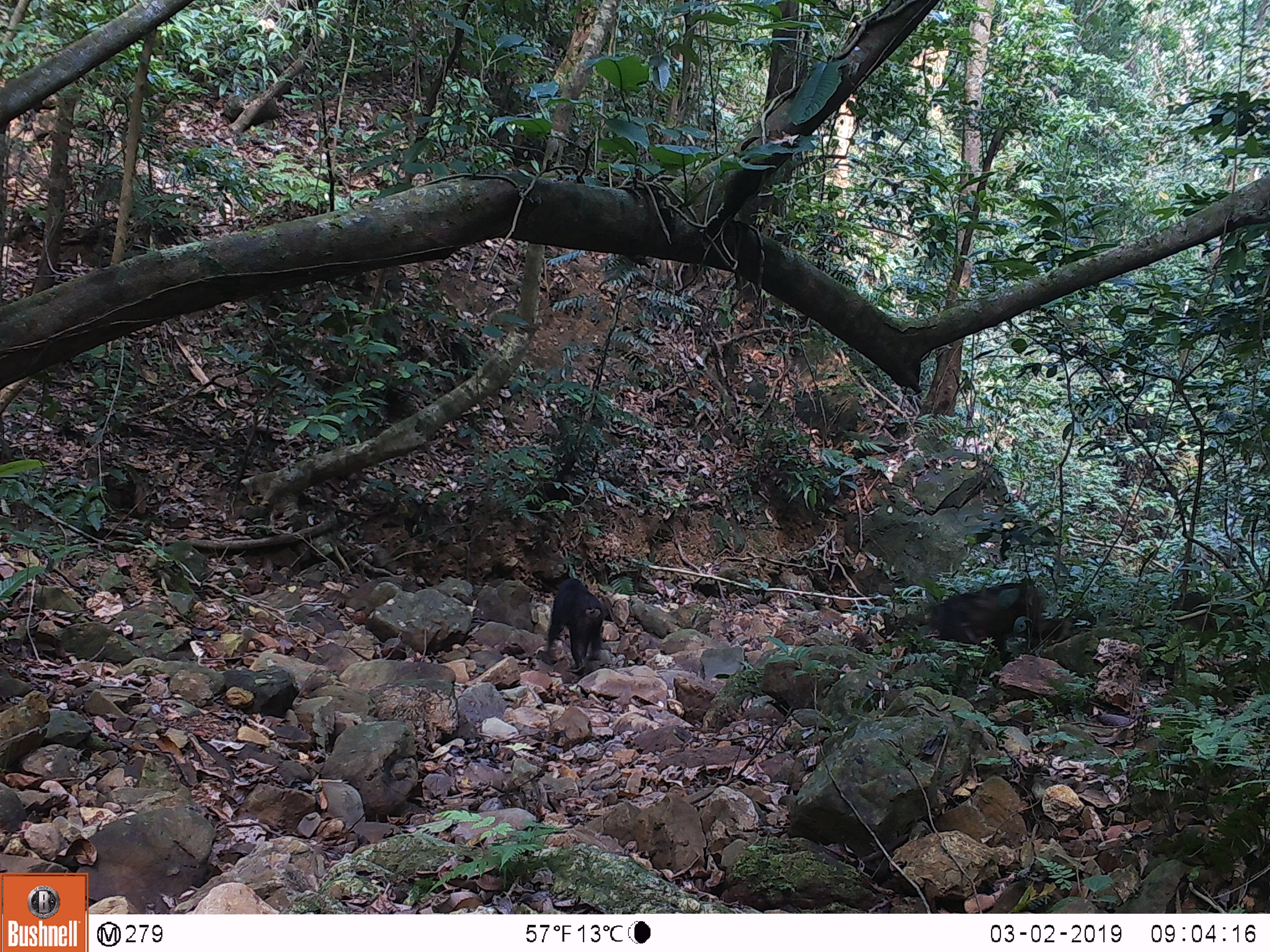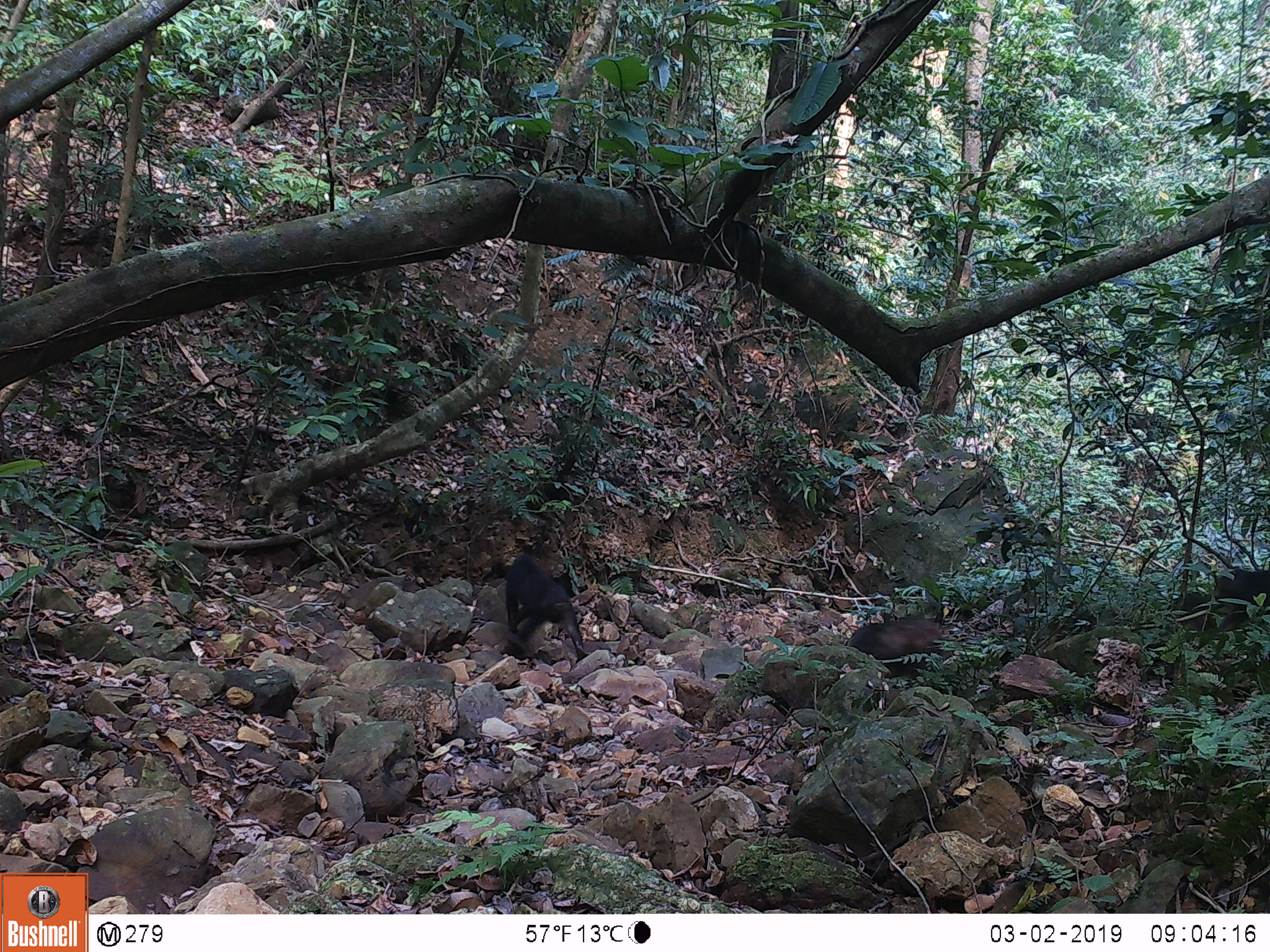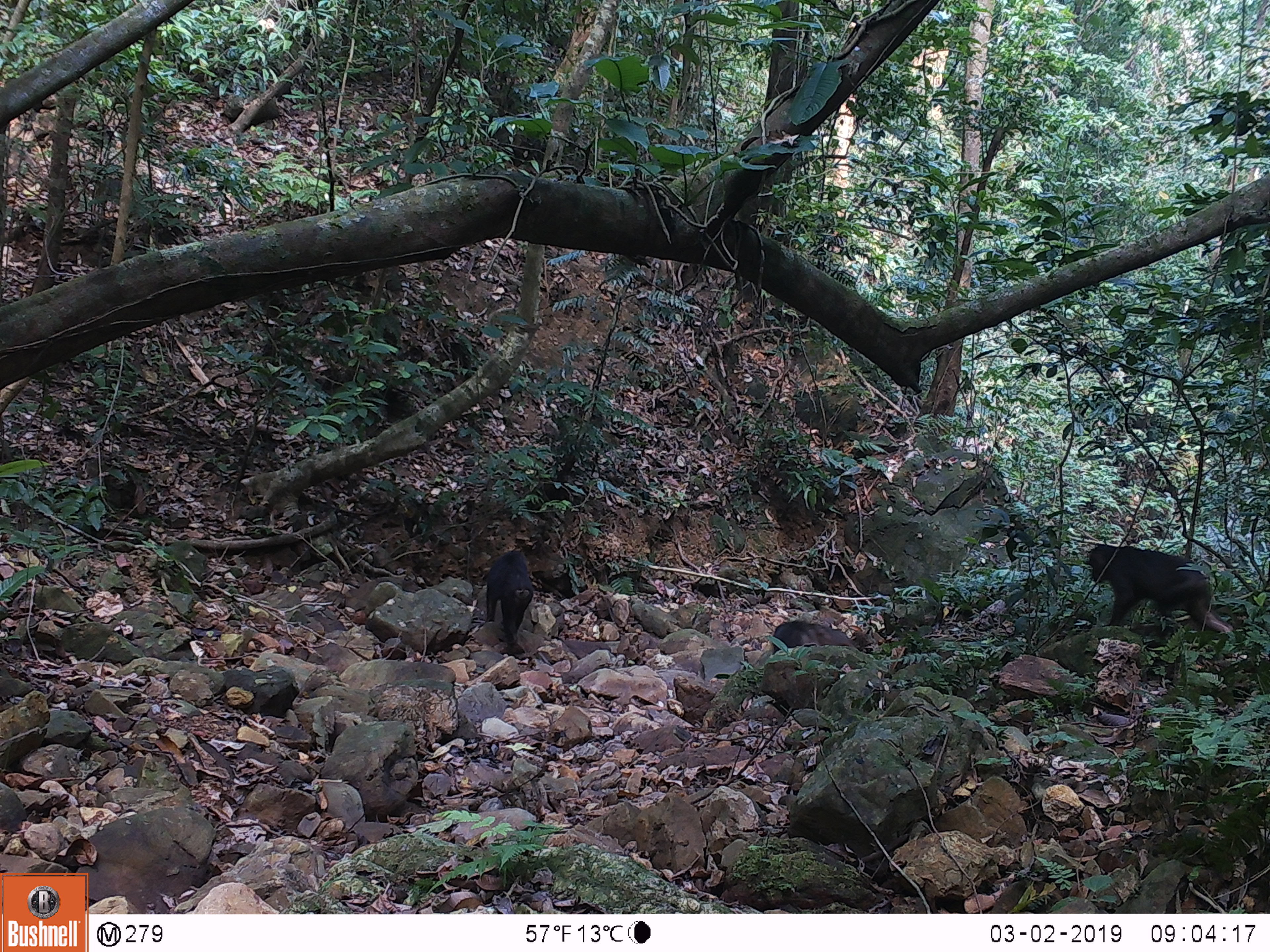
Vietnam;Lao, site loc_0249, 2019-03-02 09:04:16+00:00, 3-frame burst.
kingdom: Animalia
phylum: Chordata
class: Mammalia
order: Primates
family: Cercopithecidae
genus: Macaca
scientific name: Macaca arctoides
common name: stump-tailed macaque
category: stump tailed macaque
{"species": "stump tailed macaque (stump-tailed macaque) (Macaca arctoides)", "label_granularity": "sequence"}